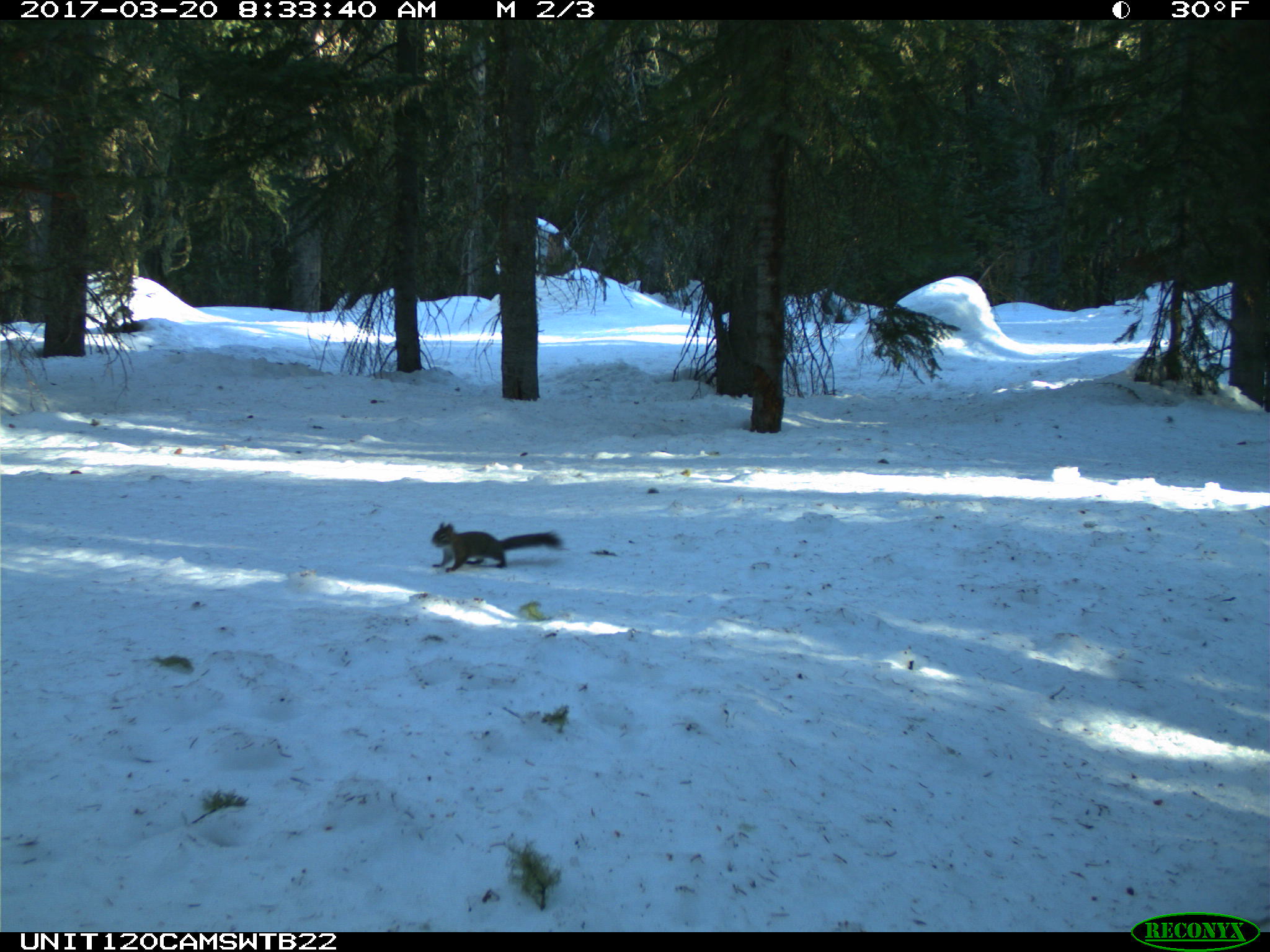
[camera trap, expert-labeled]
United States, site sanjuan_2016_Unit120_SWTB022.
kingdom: Animalia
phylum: Chordata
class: Mammalia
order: Rodentia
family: Sciuridae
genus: Tamiasciurus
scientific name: Tamiasciurus hudsonicus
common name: american red squirrel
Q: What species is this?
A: Tamiasciurus hudsonicus (american red squirrel).